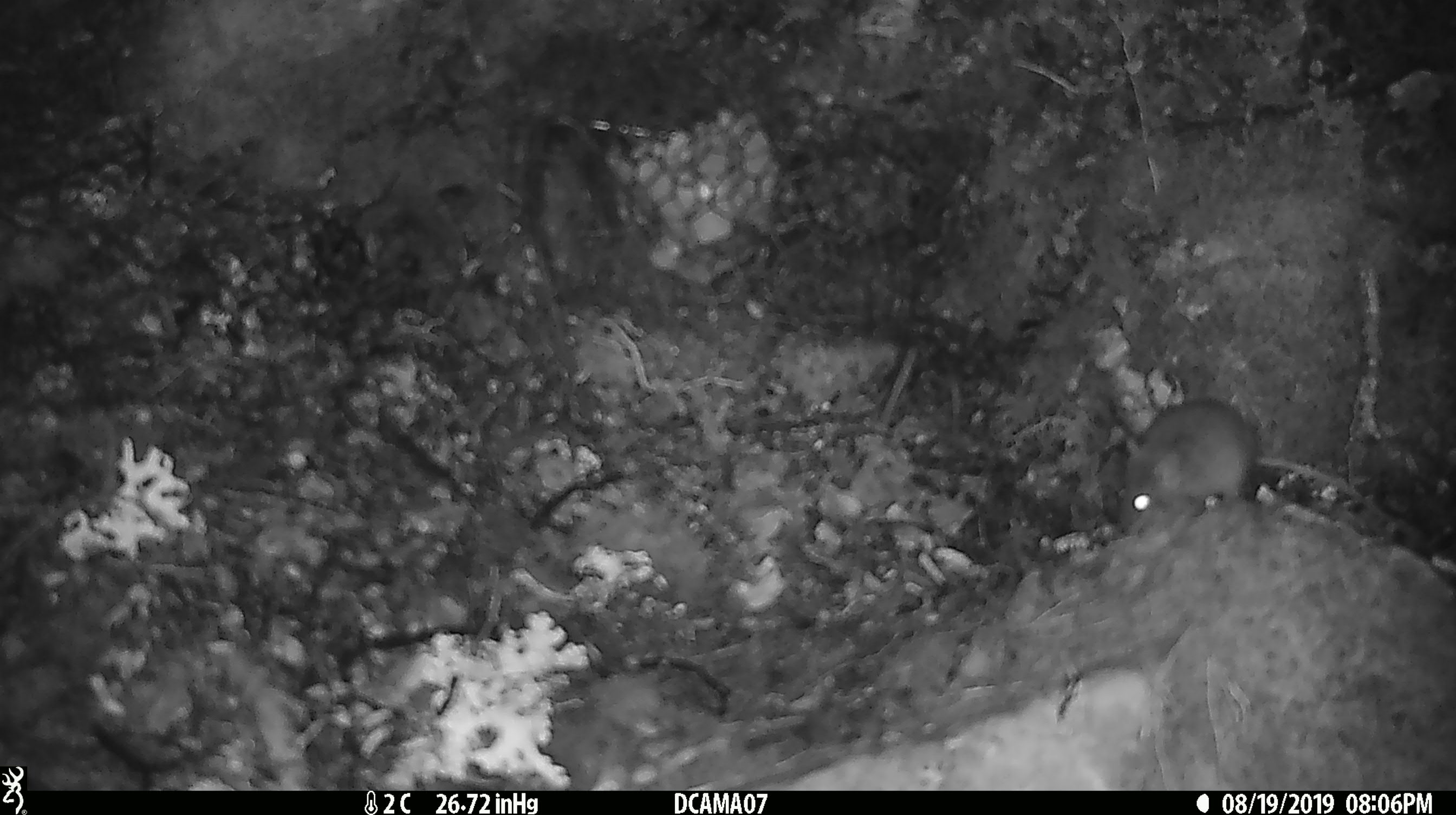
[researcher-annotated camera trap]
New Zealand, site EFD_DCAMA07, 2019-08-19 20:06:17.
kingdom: Animalia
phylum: Chordata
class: Mammalia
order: Rodentia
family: Muridae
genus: Mus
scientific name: Mus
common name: mouse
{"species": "mouse (Mus)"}